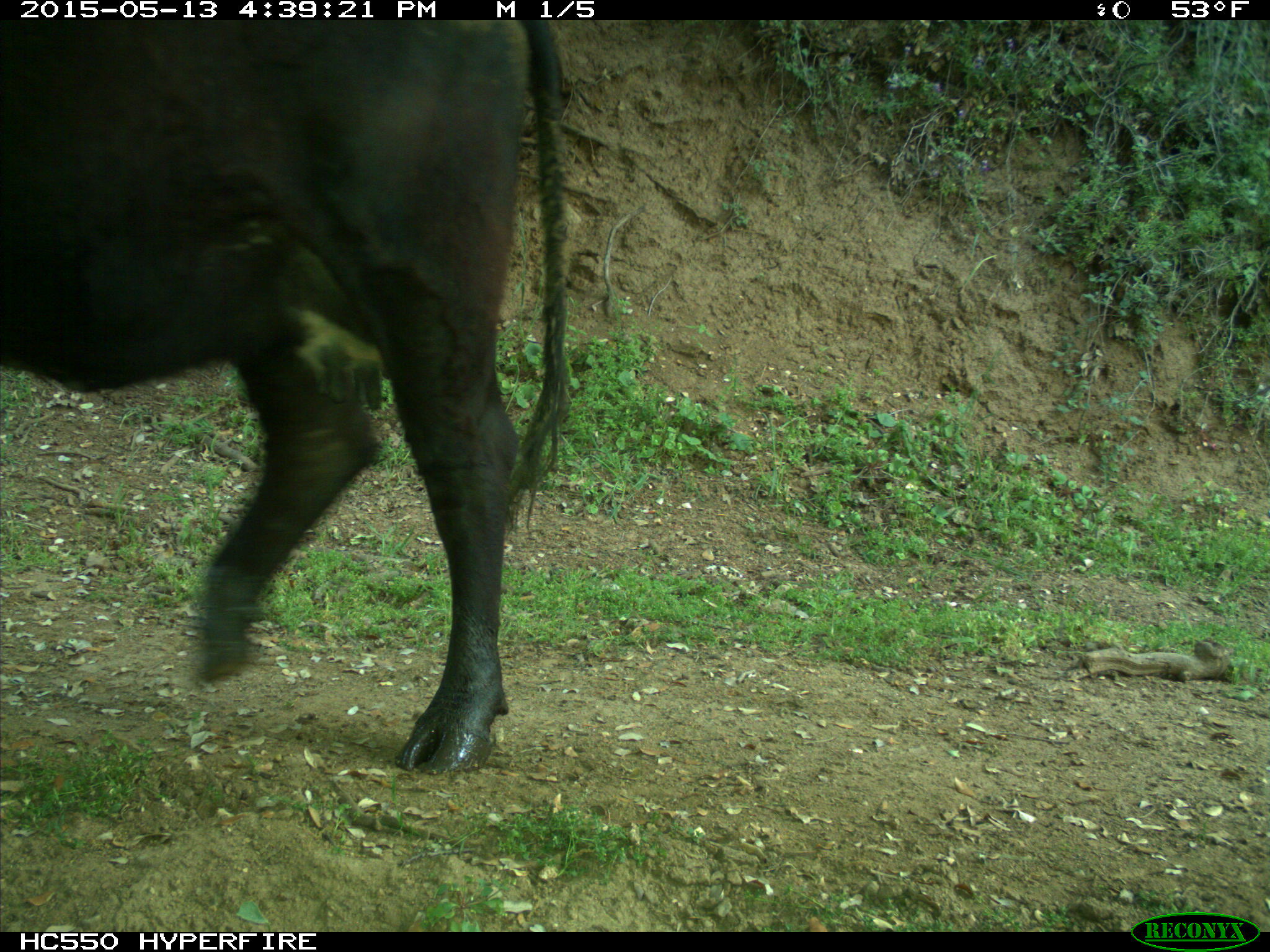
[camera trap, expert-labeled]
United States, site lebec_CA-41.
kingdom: Animalia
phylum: Chordata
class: Mammalia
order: Artiodactyla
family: Bovidae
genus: Bos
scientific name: Bos taurus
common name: domestic cow